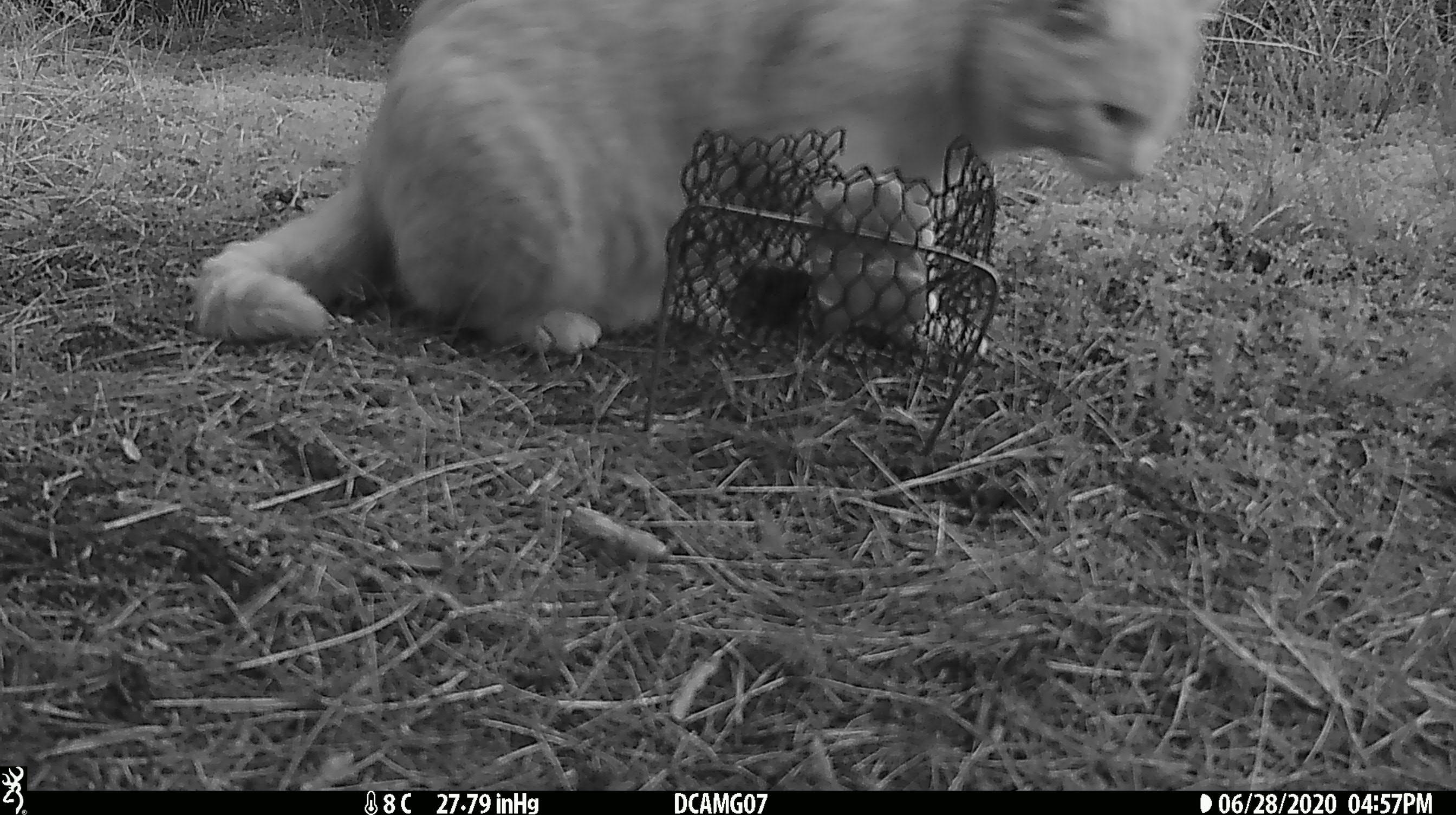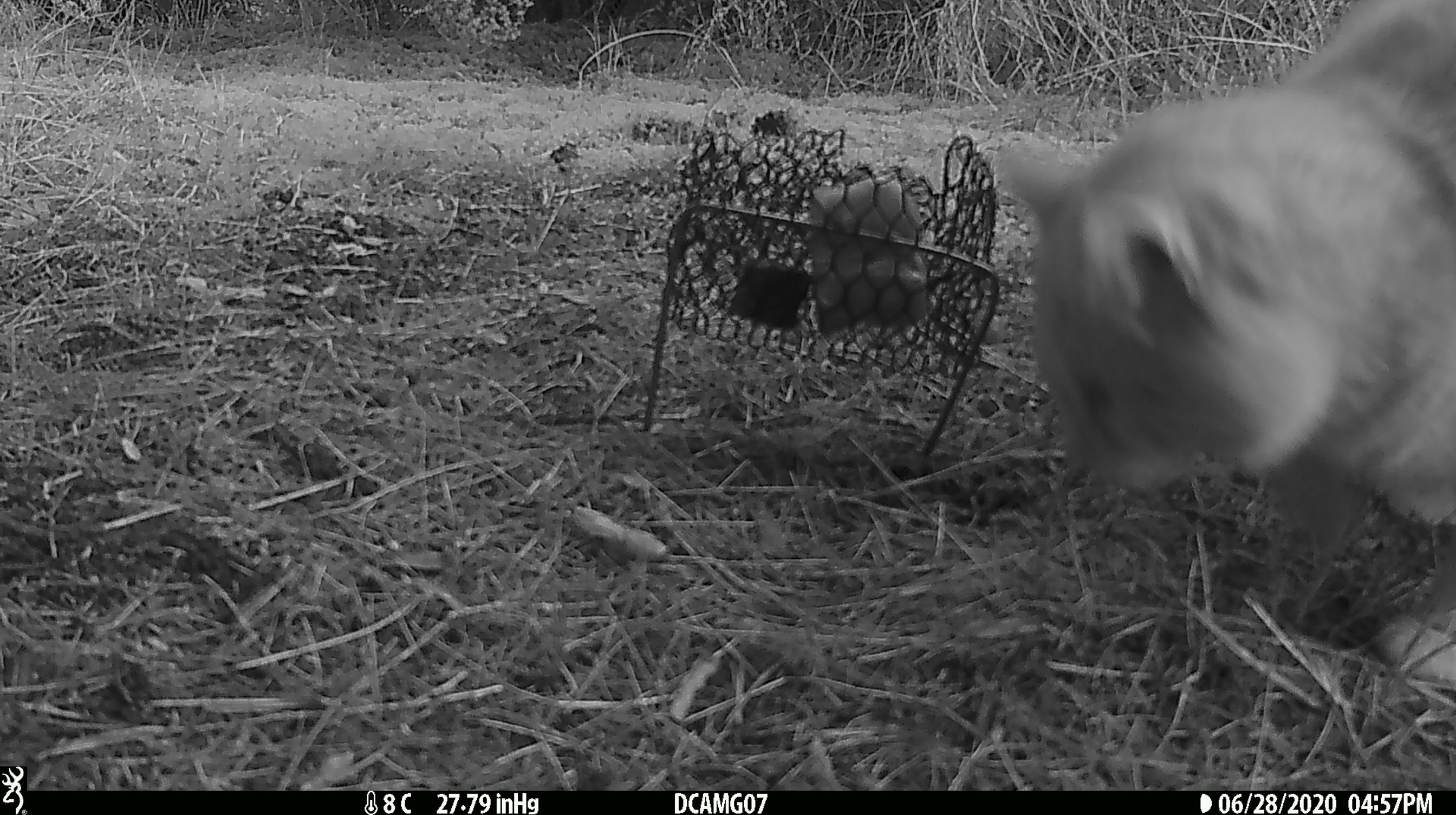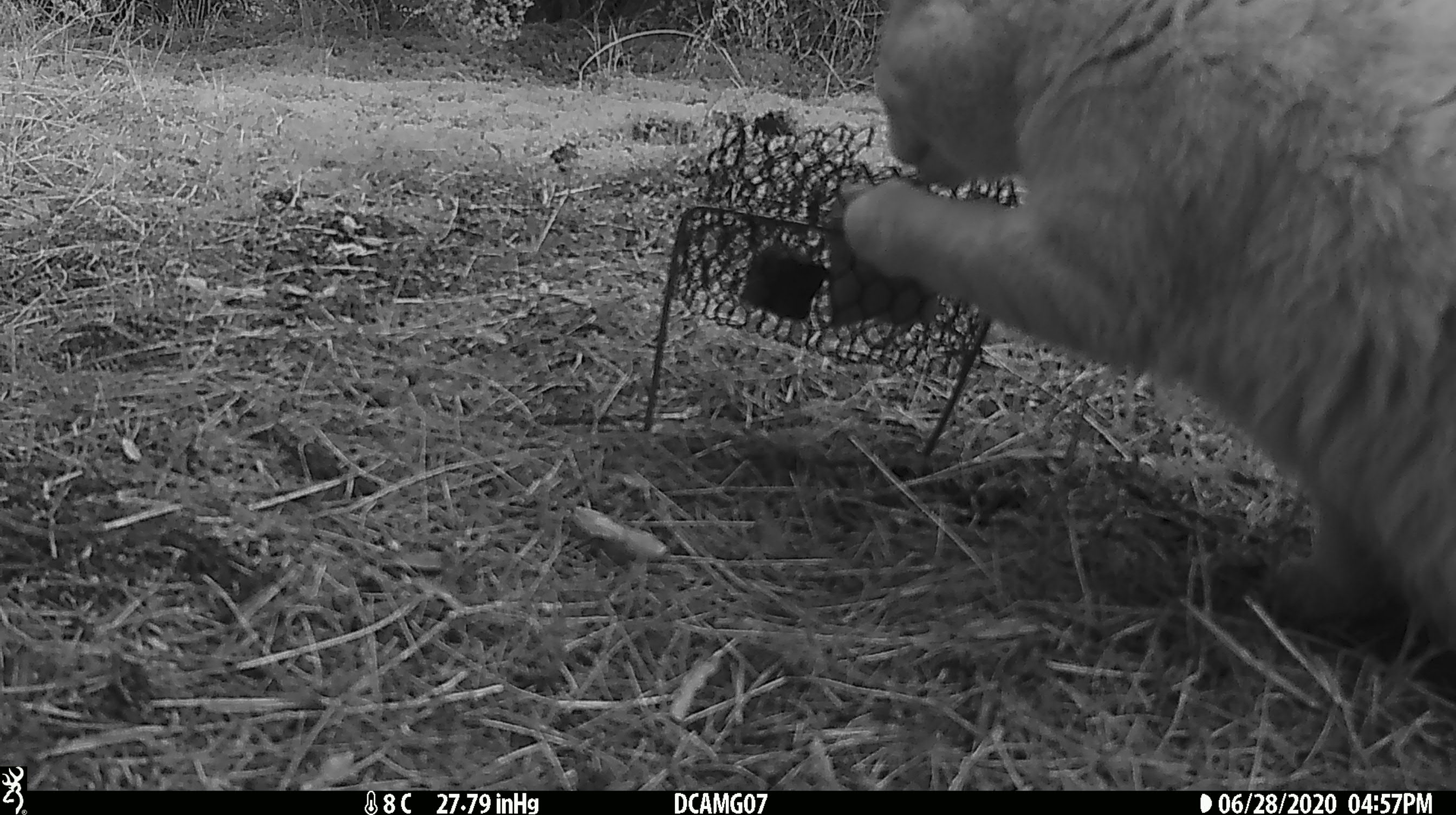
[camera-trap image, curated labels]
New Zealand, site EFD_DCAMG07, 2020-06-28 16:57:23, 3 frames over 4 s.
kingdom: Animalia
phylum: Chordata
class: Mammalia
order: Carnivora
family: Felidae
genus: Felis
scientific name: Felis catus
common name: domestic cat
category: cat